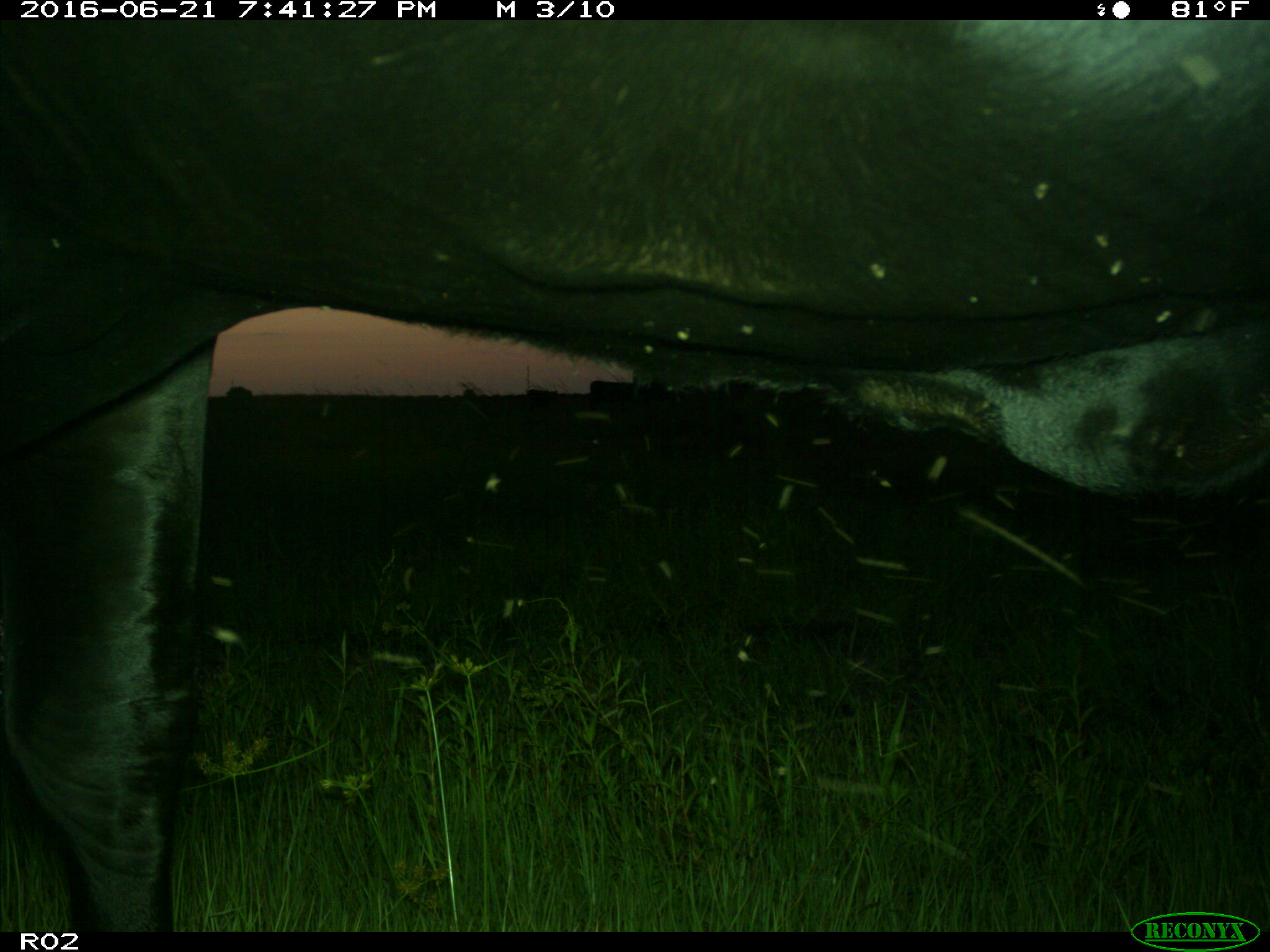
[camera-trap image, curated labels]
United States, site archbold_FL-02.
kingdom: Animalia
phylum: Chordata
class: Mammalia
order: Artiodactyla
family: Bovidae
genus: Bos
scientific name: Bos taurus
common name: domestic cow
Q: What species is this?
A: Bos taurus (domestic cow).